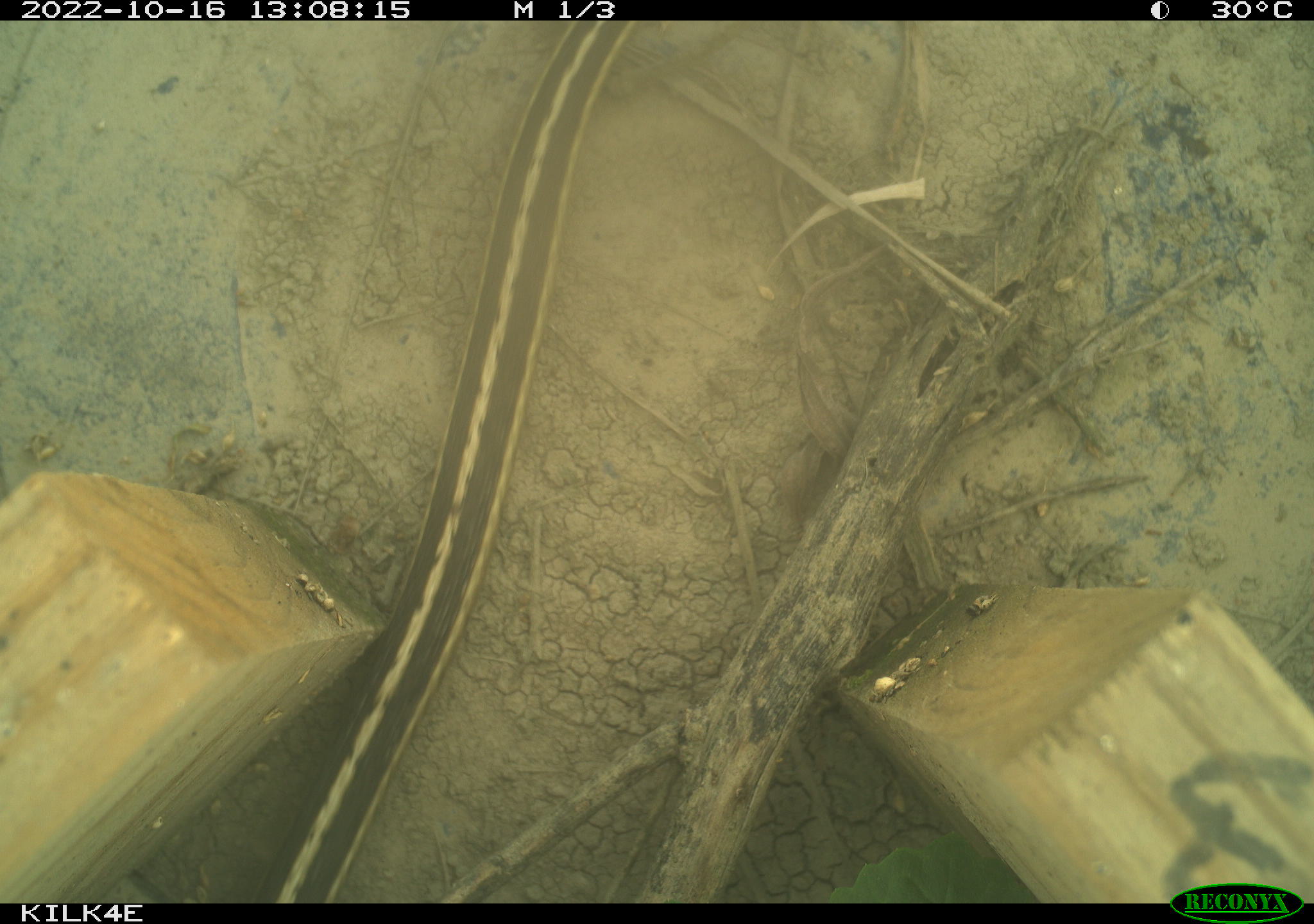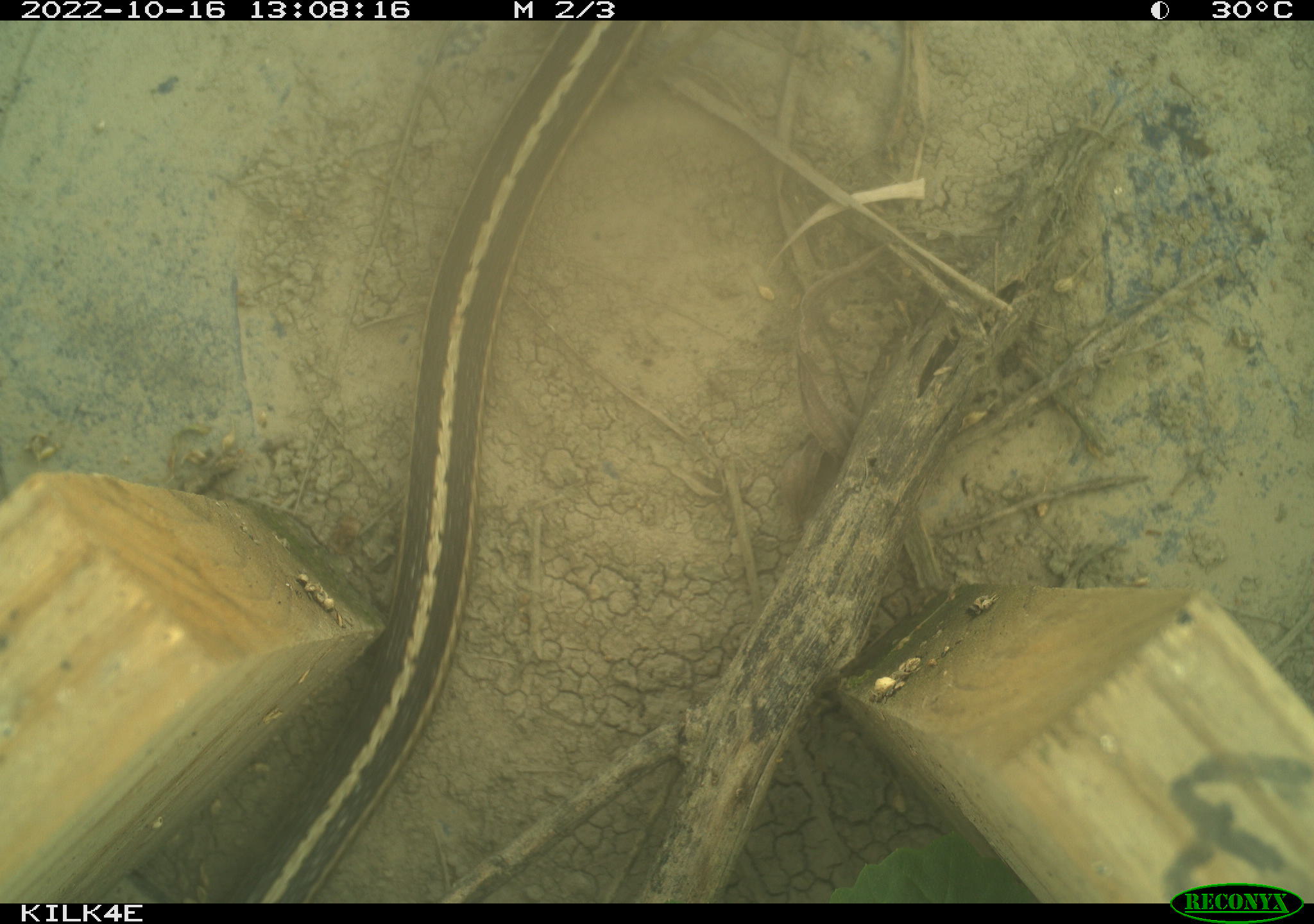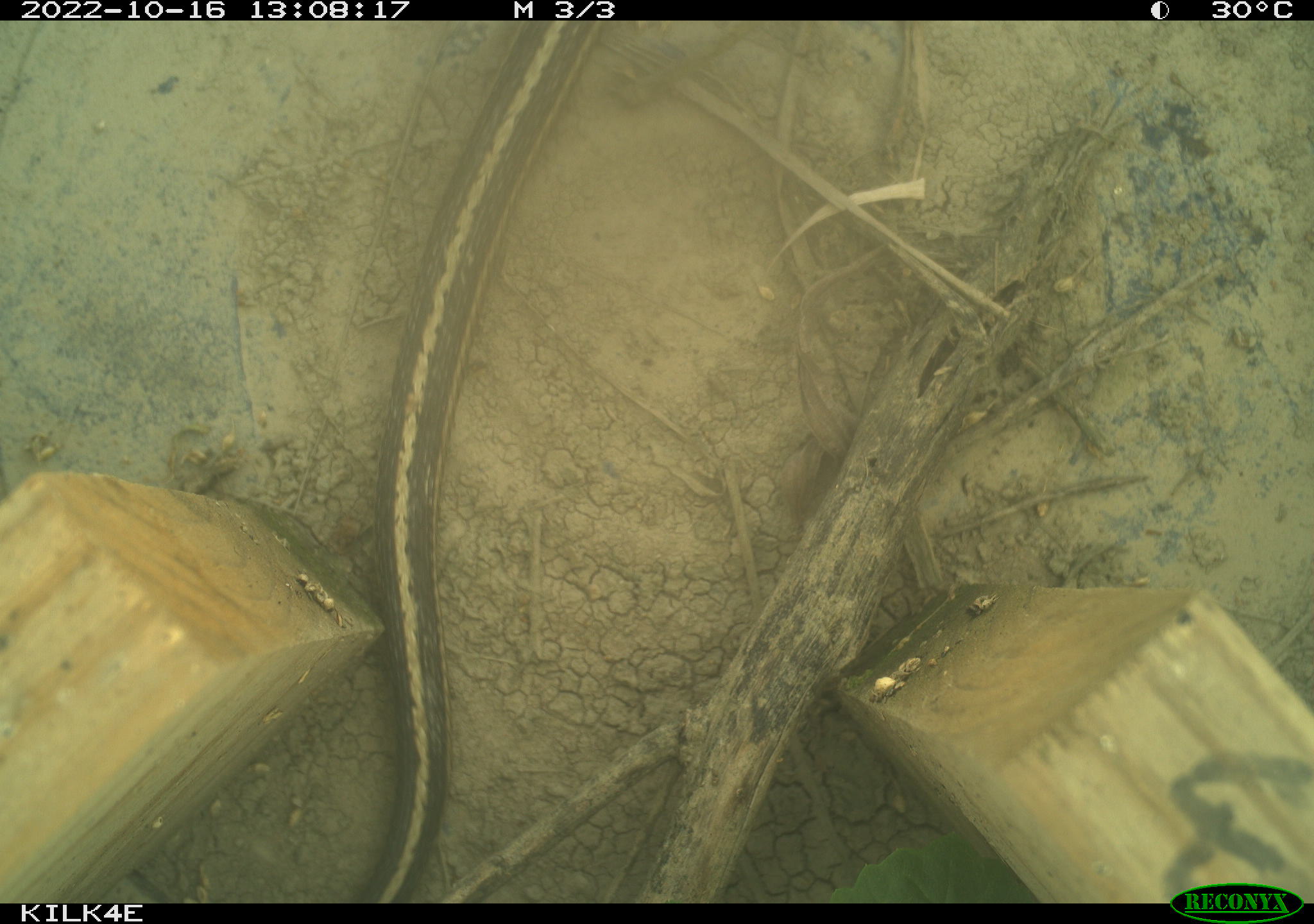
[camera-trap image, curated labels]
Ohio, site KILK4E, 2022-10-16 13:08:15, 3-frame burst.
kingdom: Animalia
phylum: Chordata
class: Reptilia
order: Squamata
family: Colubridae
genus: Thamnophis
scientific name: Thamnophis sirtalis sirtalis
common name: eastern gartersnake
Eastern gartersnake (Thamnophis sirtalis sirtalis).